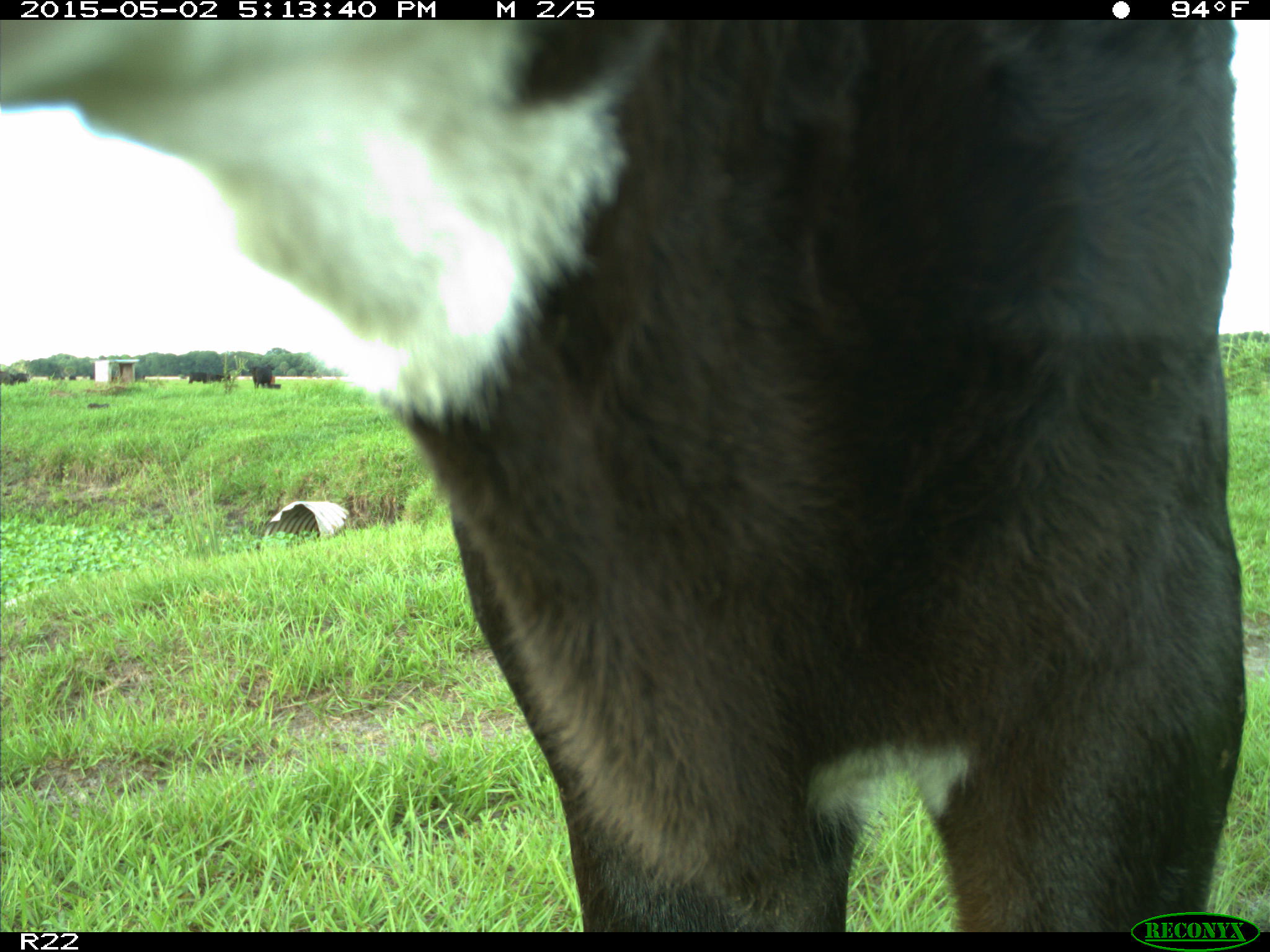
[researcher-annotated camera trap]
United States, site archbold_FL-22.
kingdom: Animalia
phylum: Chordata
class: Mammalia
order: Artiodactyla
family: Bovidae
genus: Bos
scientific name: Bos taurus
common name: domestic cow